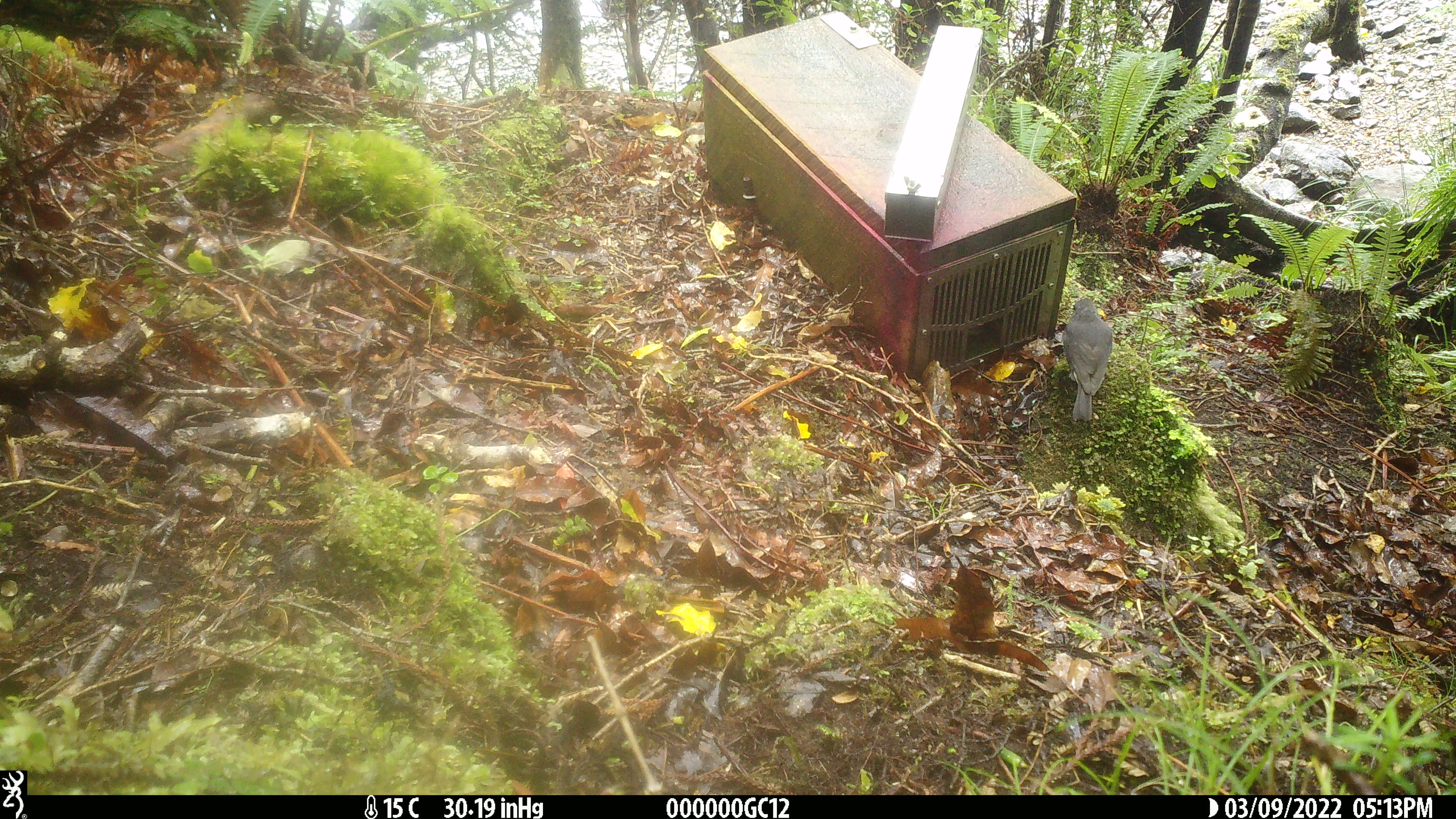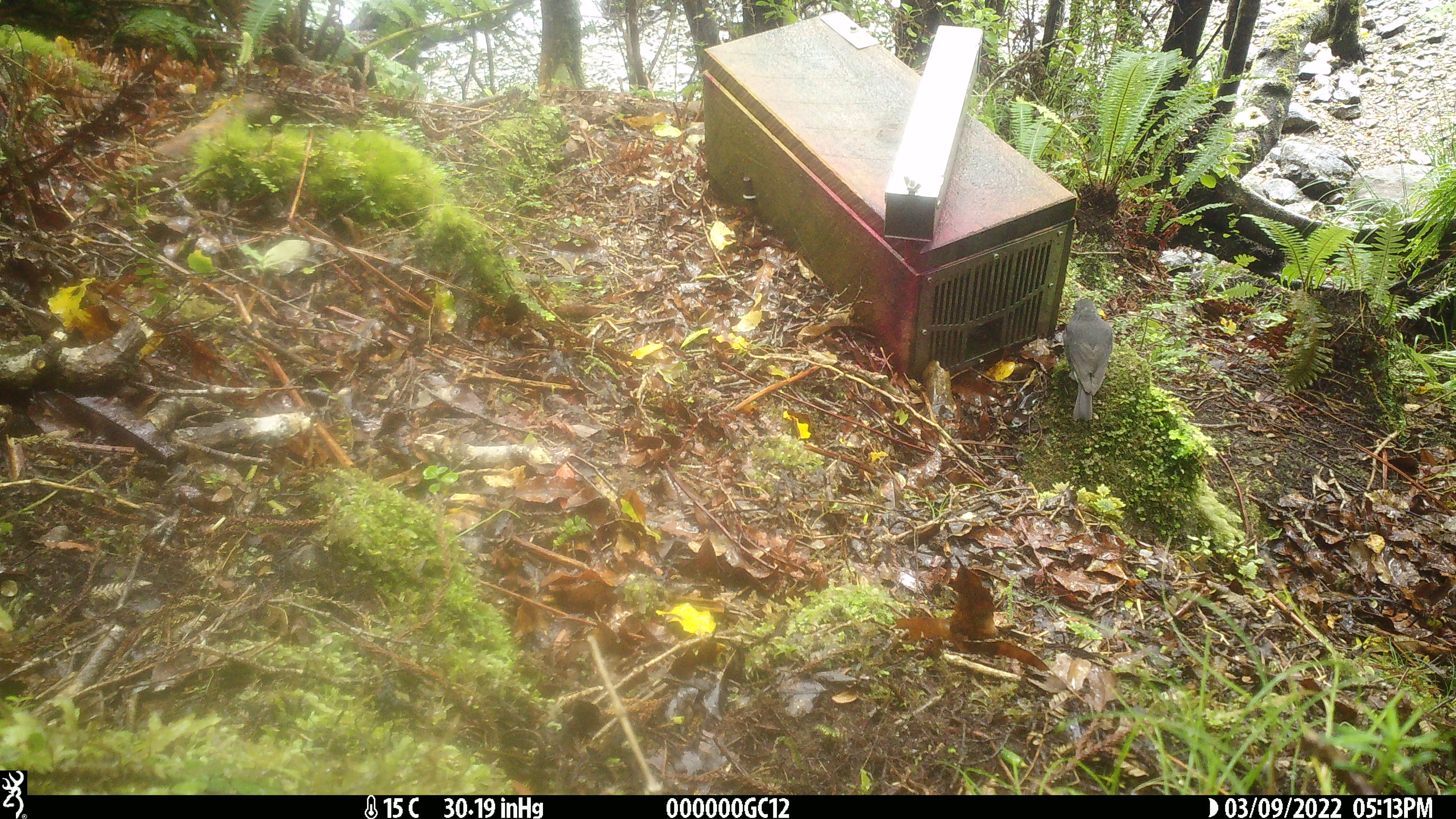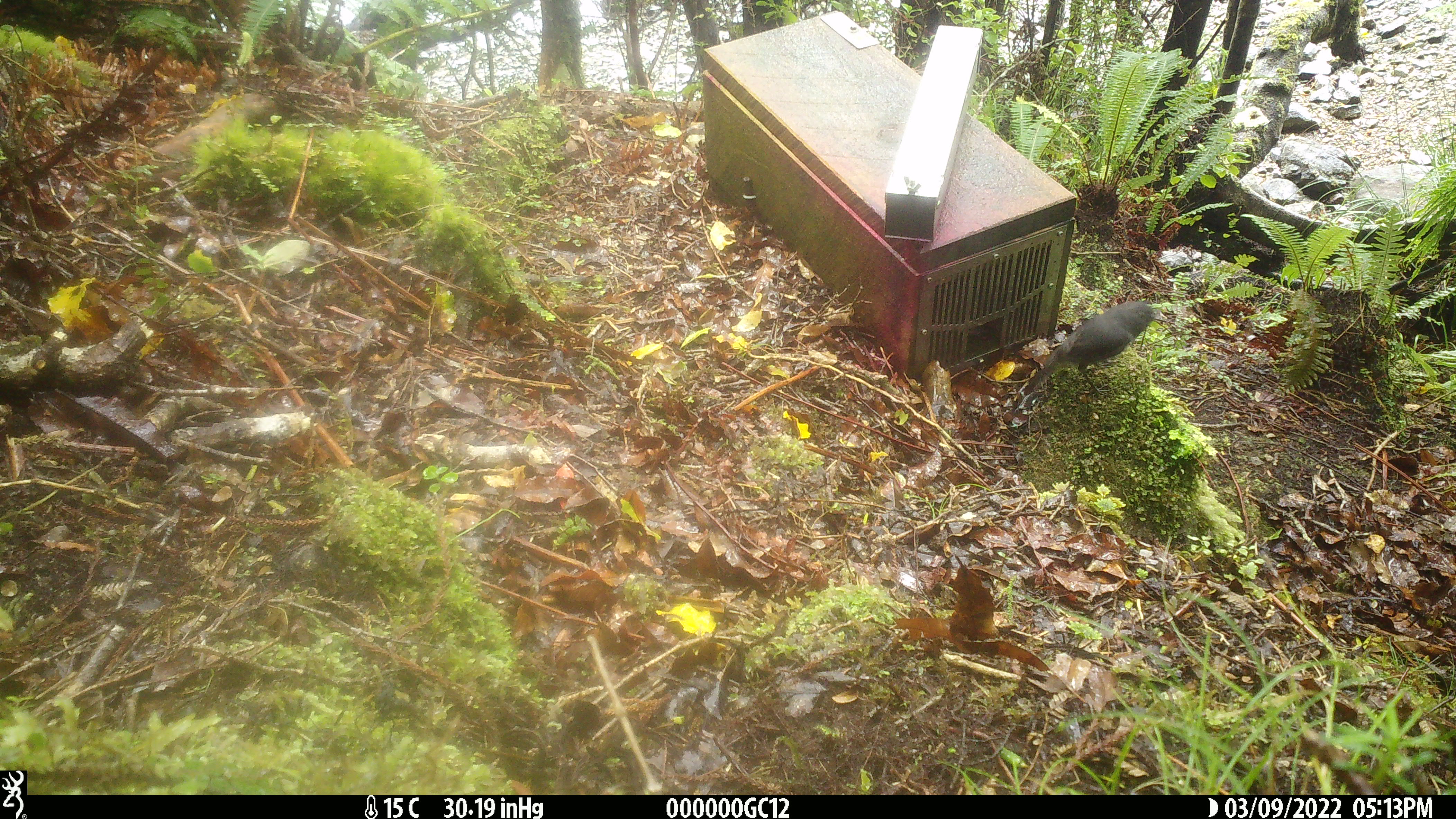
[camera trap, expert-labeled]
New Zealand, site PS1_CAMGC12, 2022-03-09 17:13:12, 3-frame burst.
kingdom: Animalia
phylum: Chordata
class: Aves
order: Passeriformes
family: Petroicidae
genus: Petroica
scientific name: Petroica australis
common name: new zealand robin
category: robin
Robin (new zealand robin) (Petroica australis).